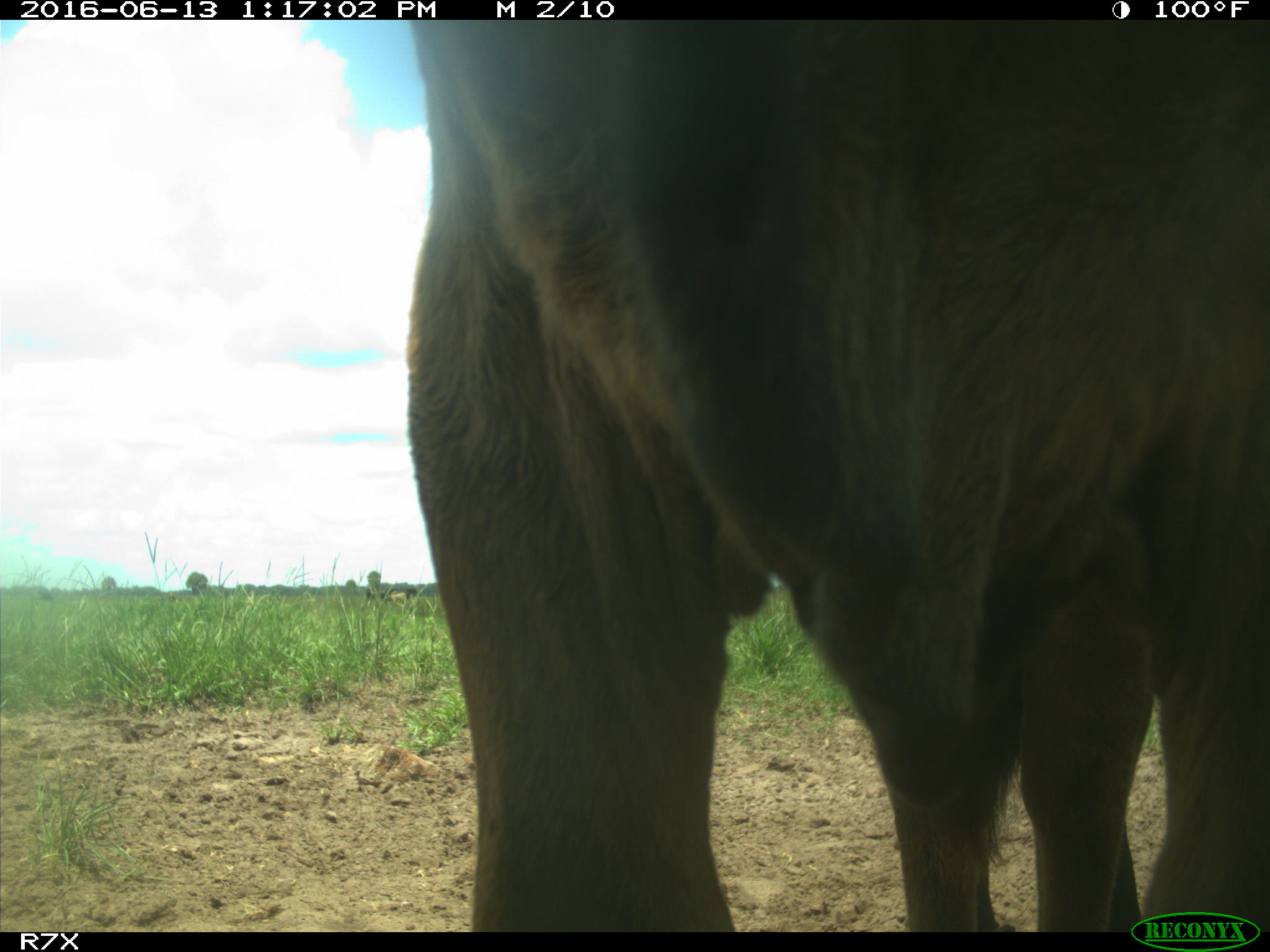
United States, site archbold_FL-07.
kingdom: Animalia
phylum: Chordata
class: Mammalia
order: Artiodactyla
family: Bovidae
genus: Bos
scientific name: Bos taurus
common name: domestic cow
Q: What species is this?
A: Bos taurus (domestic cow).